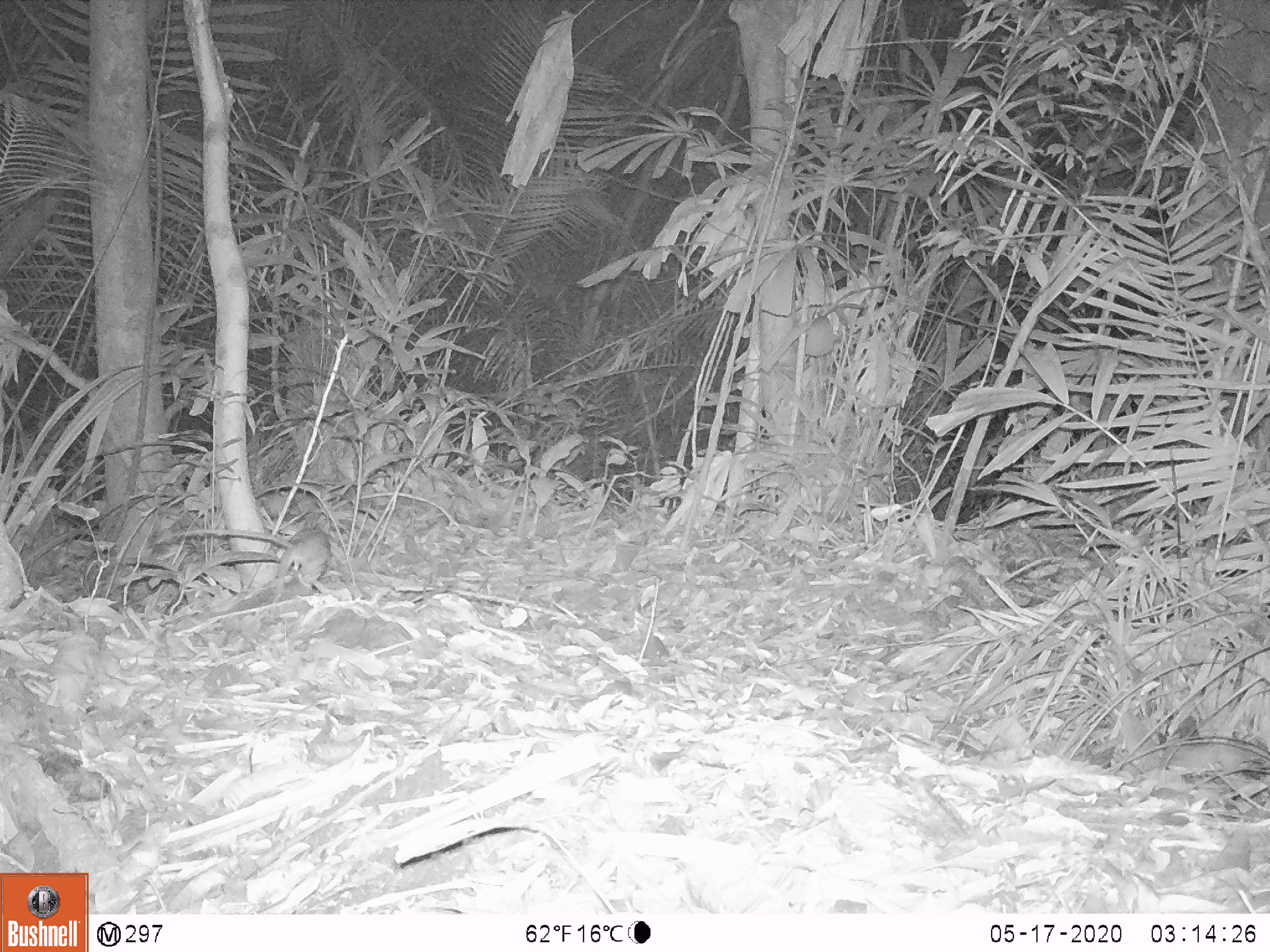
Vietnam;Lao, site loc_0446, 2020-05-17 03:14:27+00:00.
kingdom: Animalia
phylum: Chordata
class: Mammalia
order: Rodentia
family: Muridae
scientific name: Muridae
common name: old-world mice and rats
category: unidentified murid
Unidentified murid (old-world mice and rats) (Muridae). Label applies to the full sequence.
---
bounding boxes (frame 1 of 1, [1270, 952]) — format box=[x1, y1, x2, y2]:
unidentified murid: box=[172, 525, 330, 594]